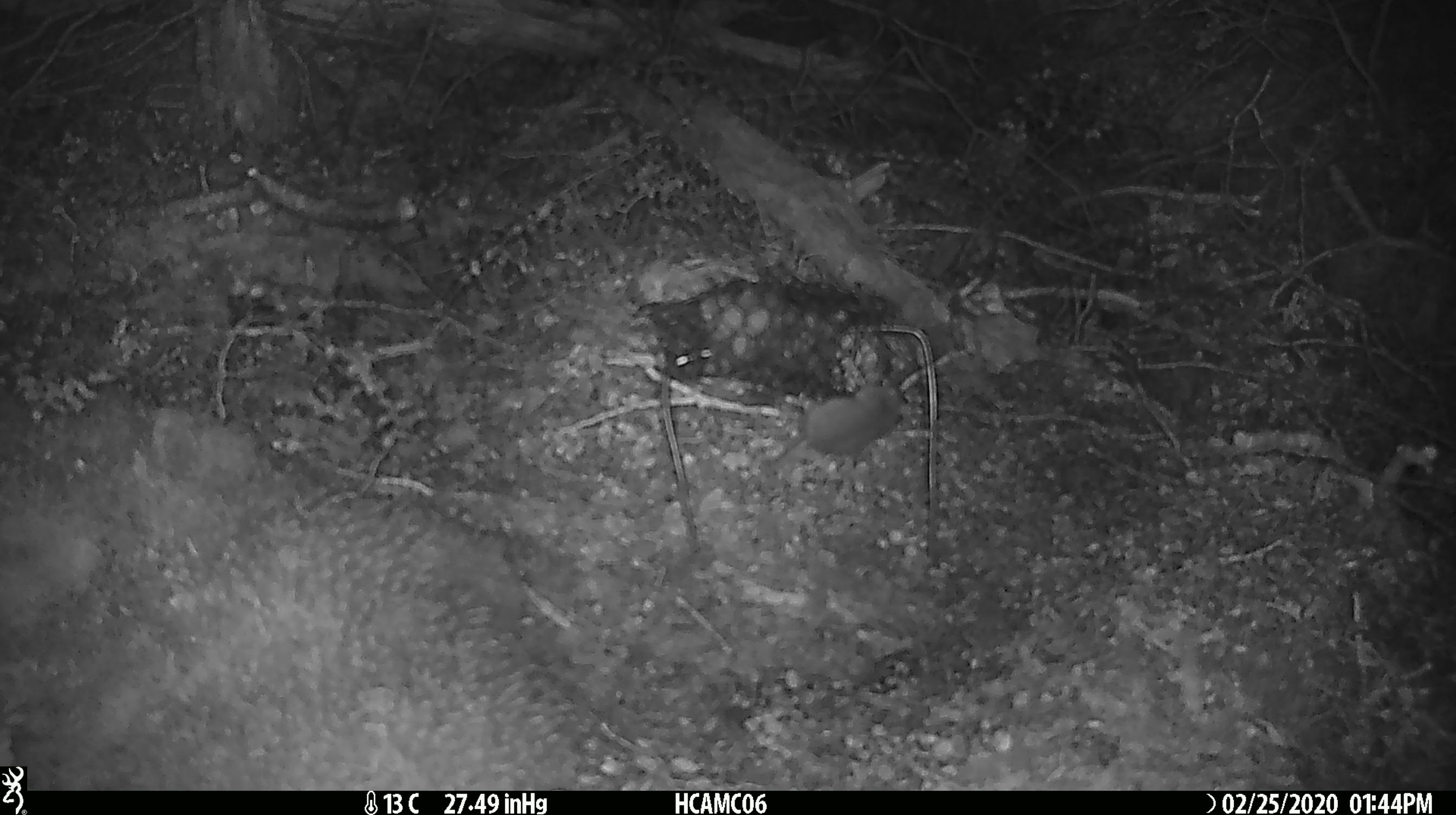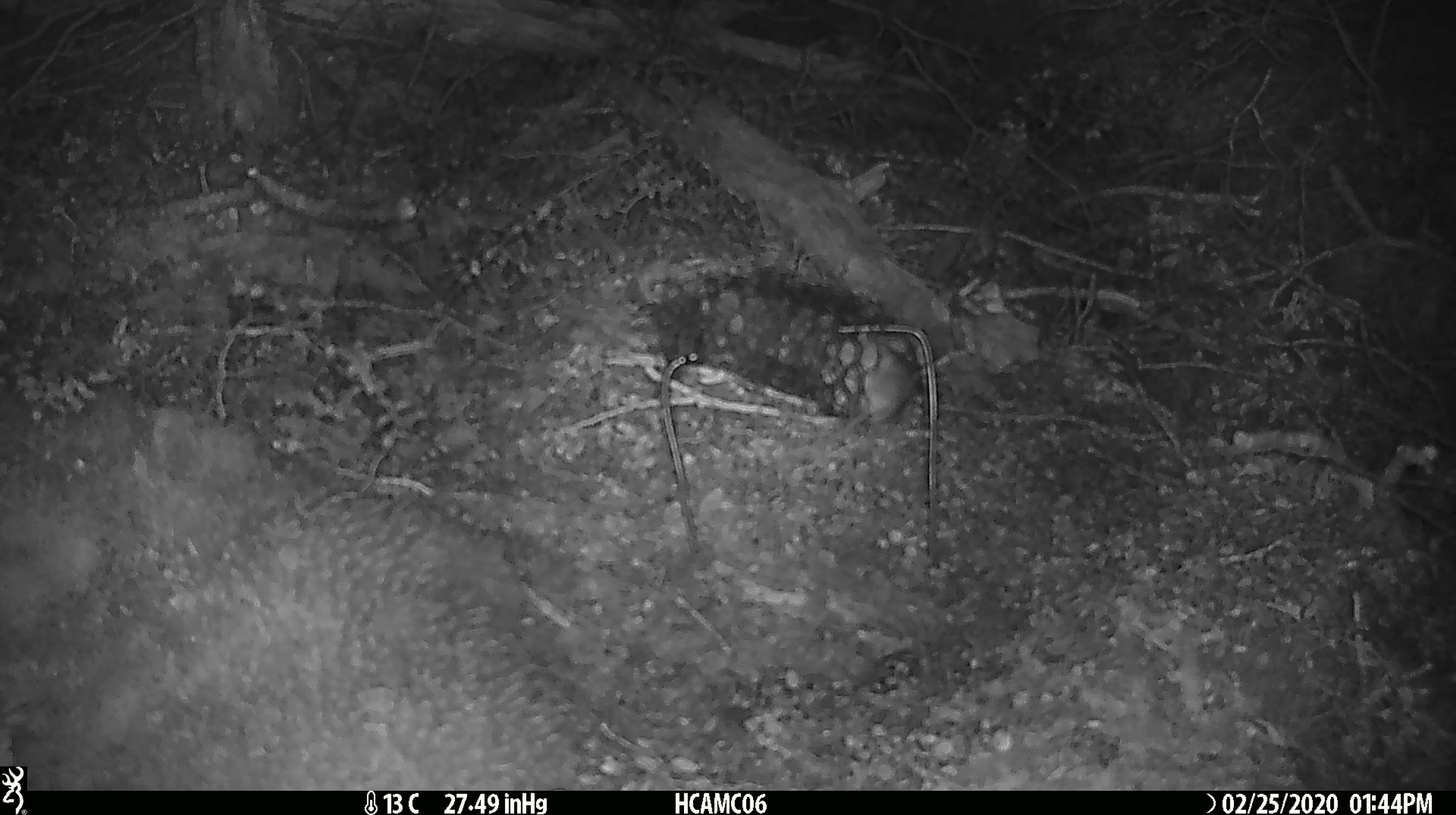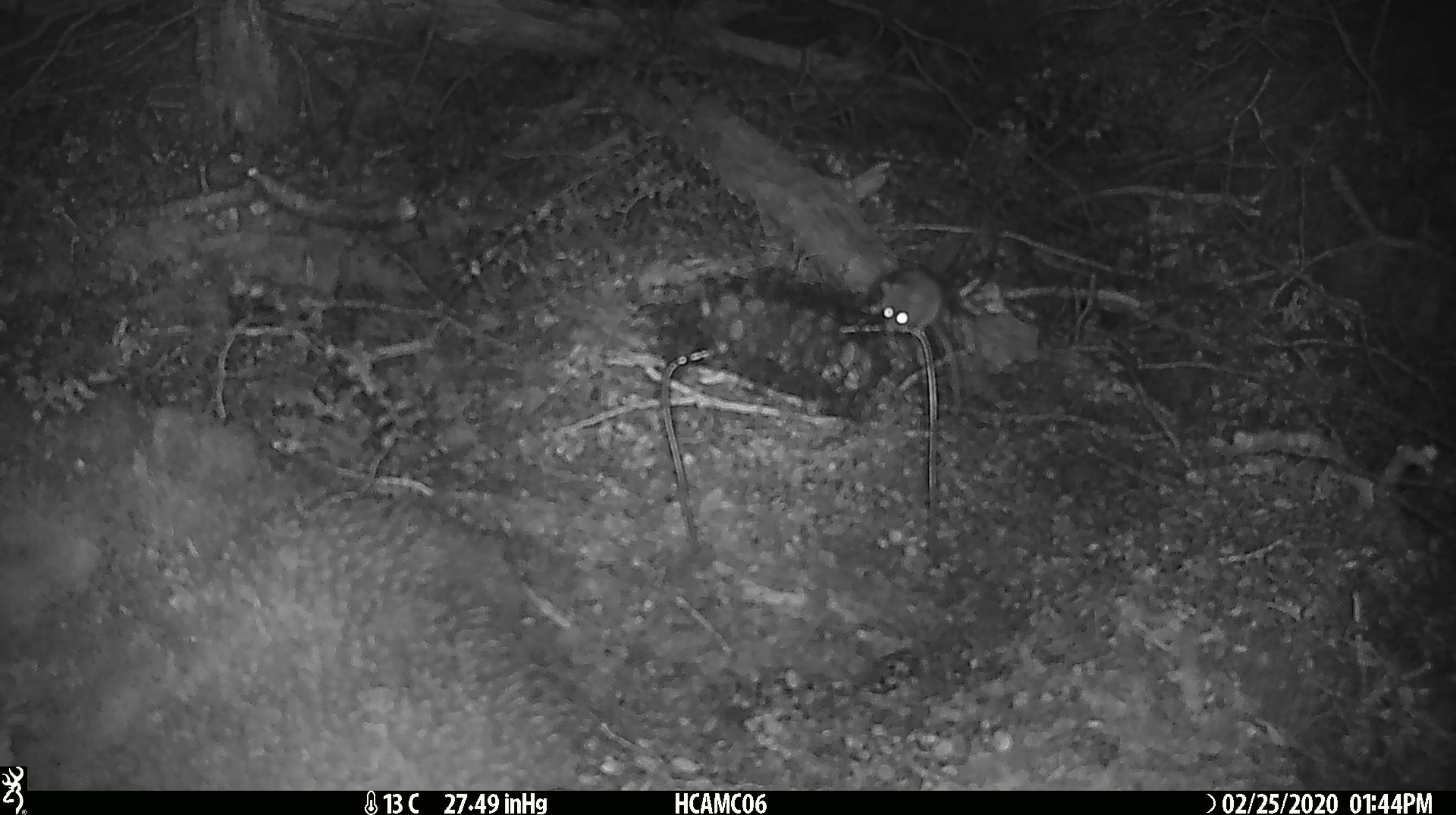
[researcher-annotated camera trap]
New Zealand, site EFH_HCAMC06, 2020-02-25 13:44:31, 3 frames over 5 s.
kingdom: Animalia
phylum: Chordata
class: Mammalia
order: Rodentia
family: Muridae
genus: Mus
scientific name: Mus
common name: mouse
Mouse (Mus).